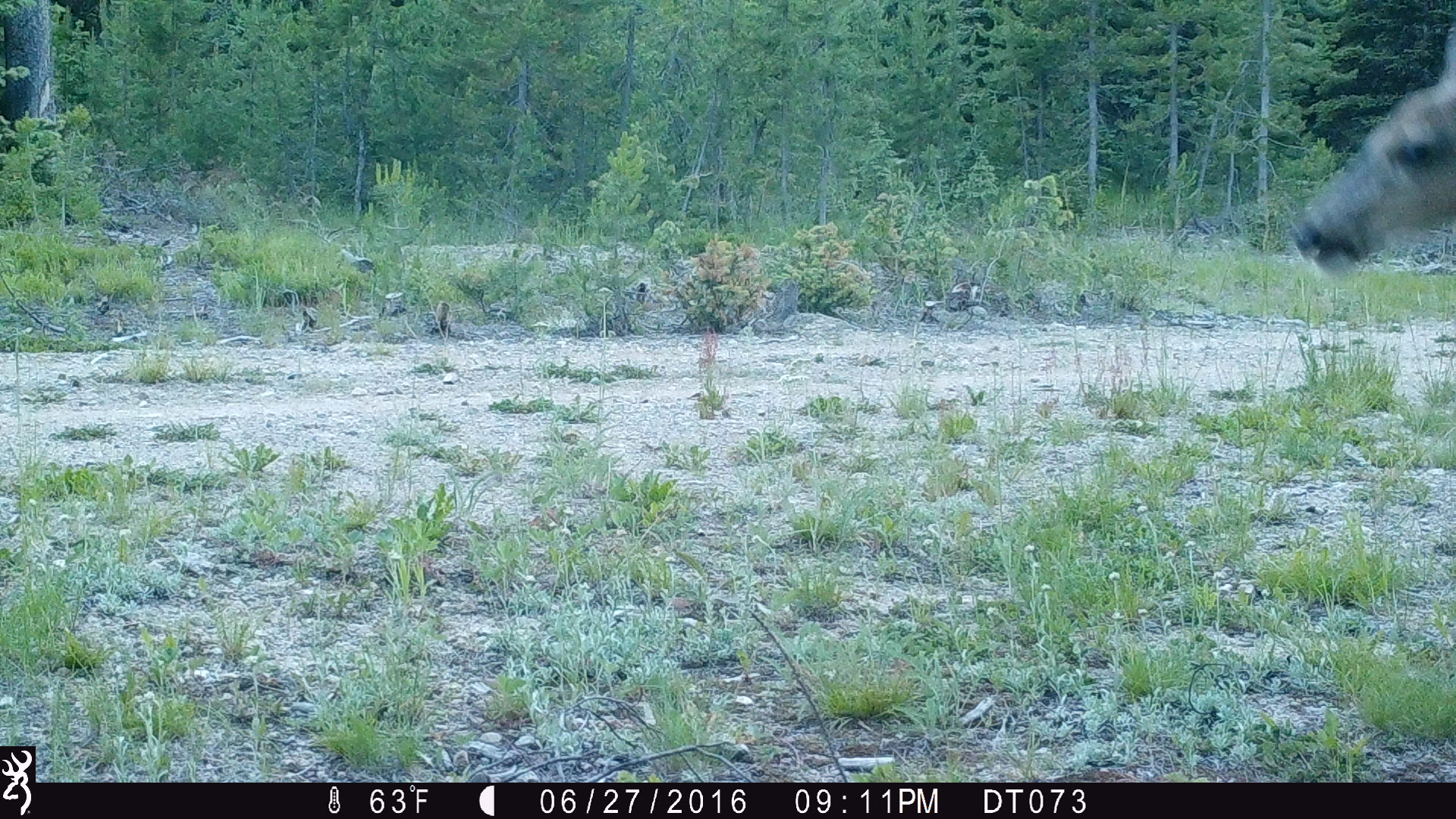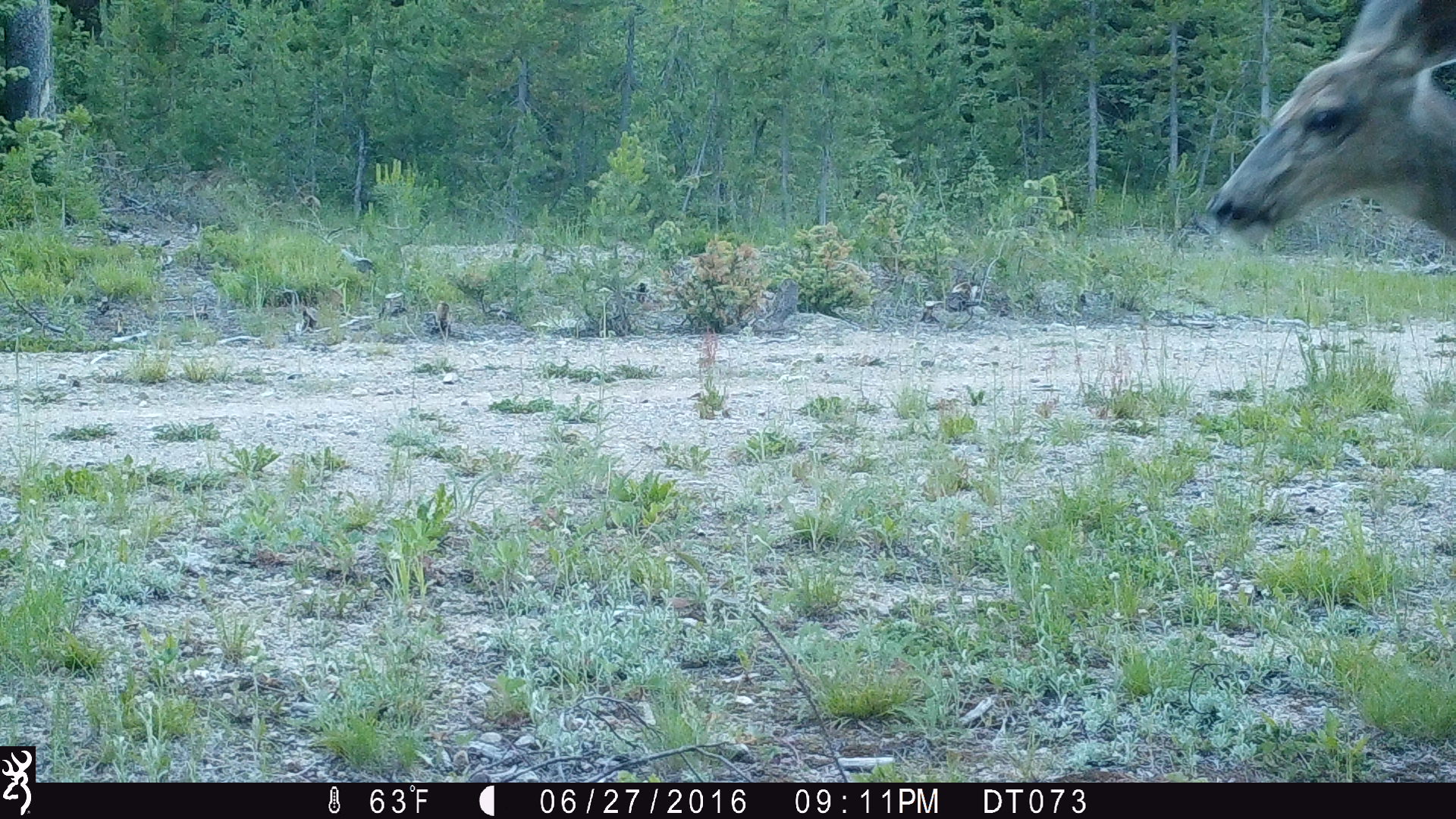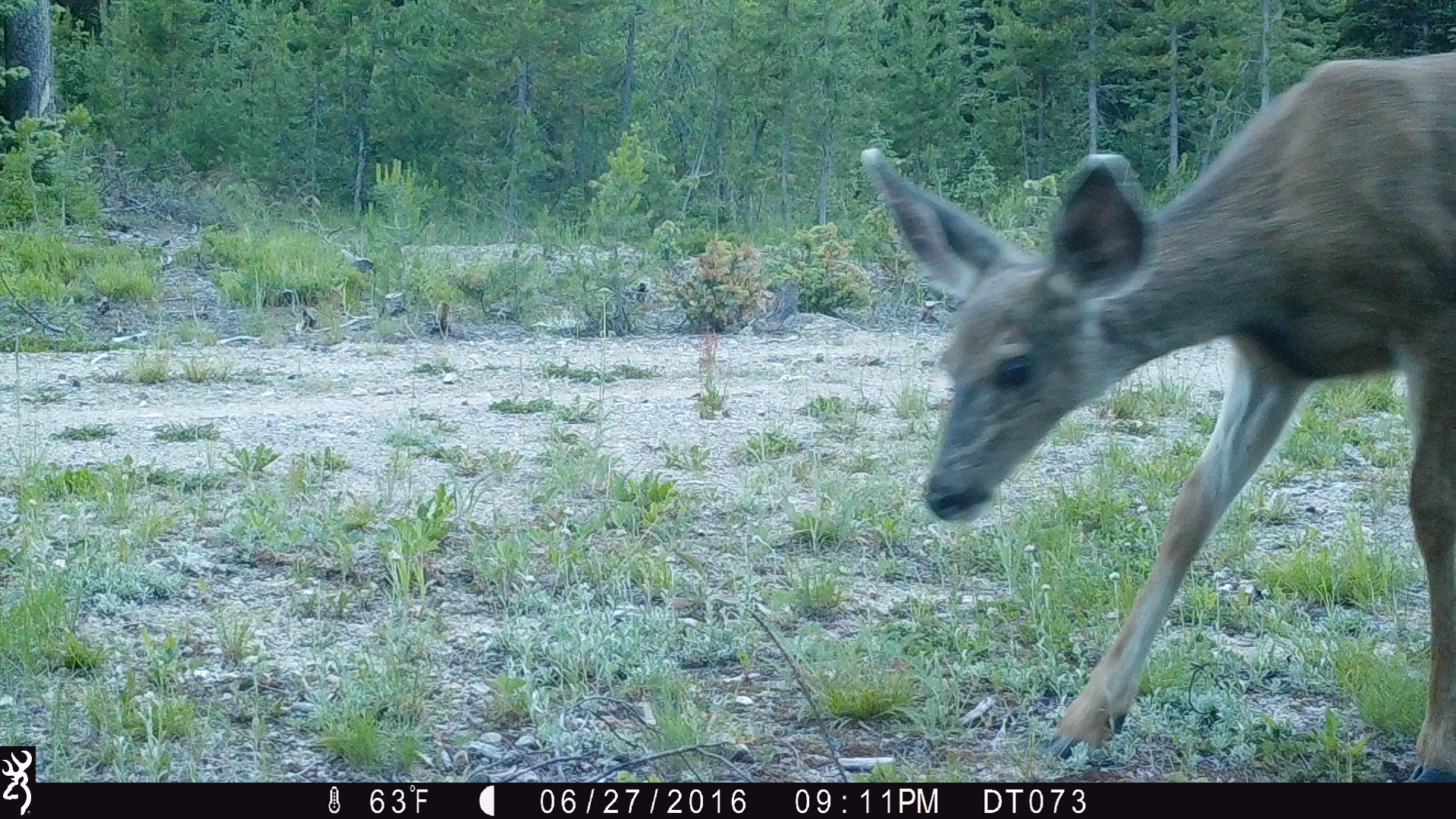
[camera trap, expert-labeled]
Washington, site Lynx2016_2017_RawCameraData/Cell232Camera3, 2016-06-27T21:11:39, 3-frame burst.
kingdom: Animalia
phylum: Chordata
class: Mammalia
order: Artiodactyla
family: Cervidae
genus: Odocoileus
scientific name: Odocoileus hemionus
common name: mule deer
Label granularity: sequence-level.